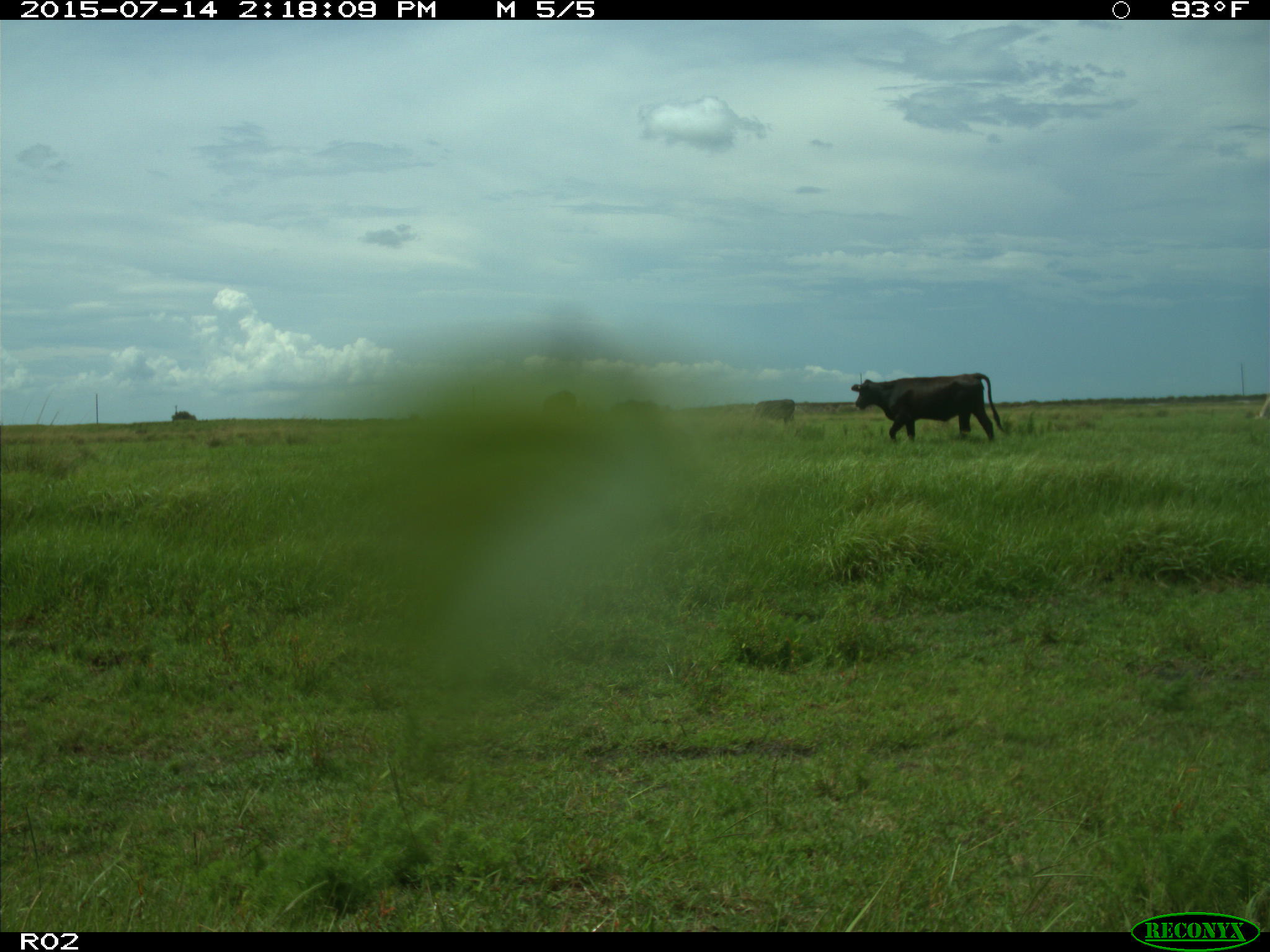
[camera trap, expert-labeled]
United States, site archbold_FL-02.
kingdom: Animalia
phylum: Chordata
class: Mammalia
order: Artiodactyla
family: Bovidae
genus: Bos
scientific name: Bos taurus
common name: domestic cow